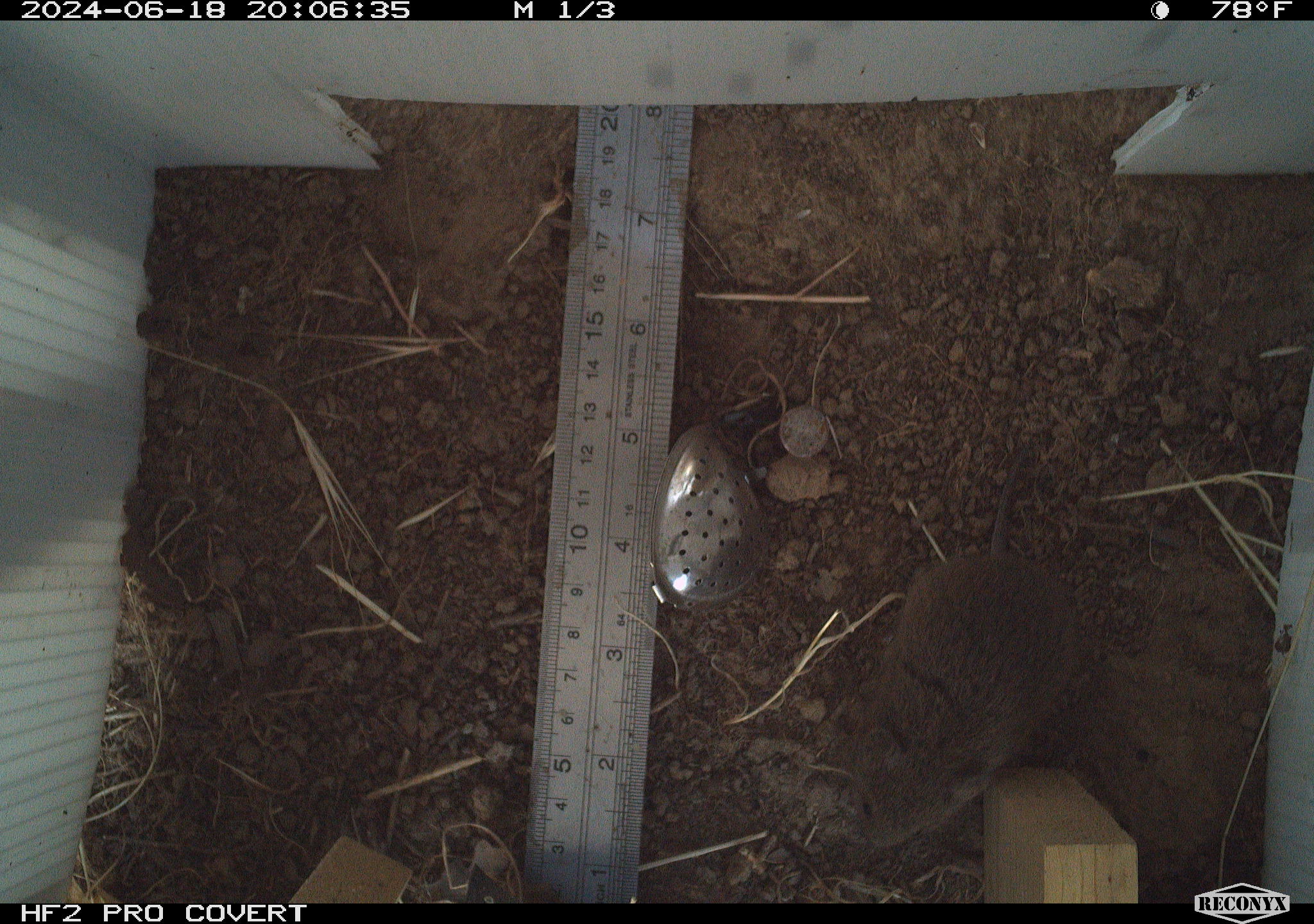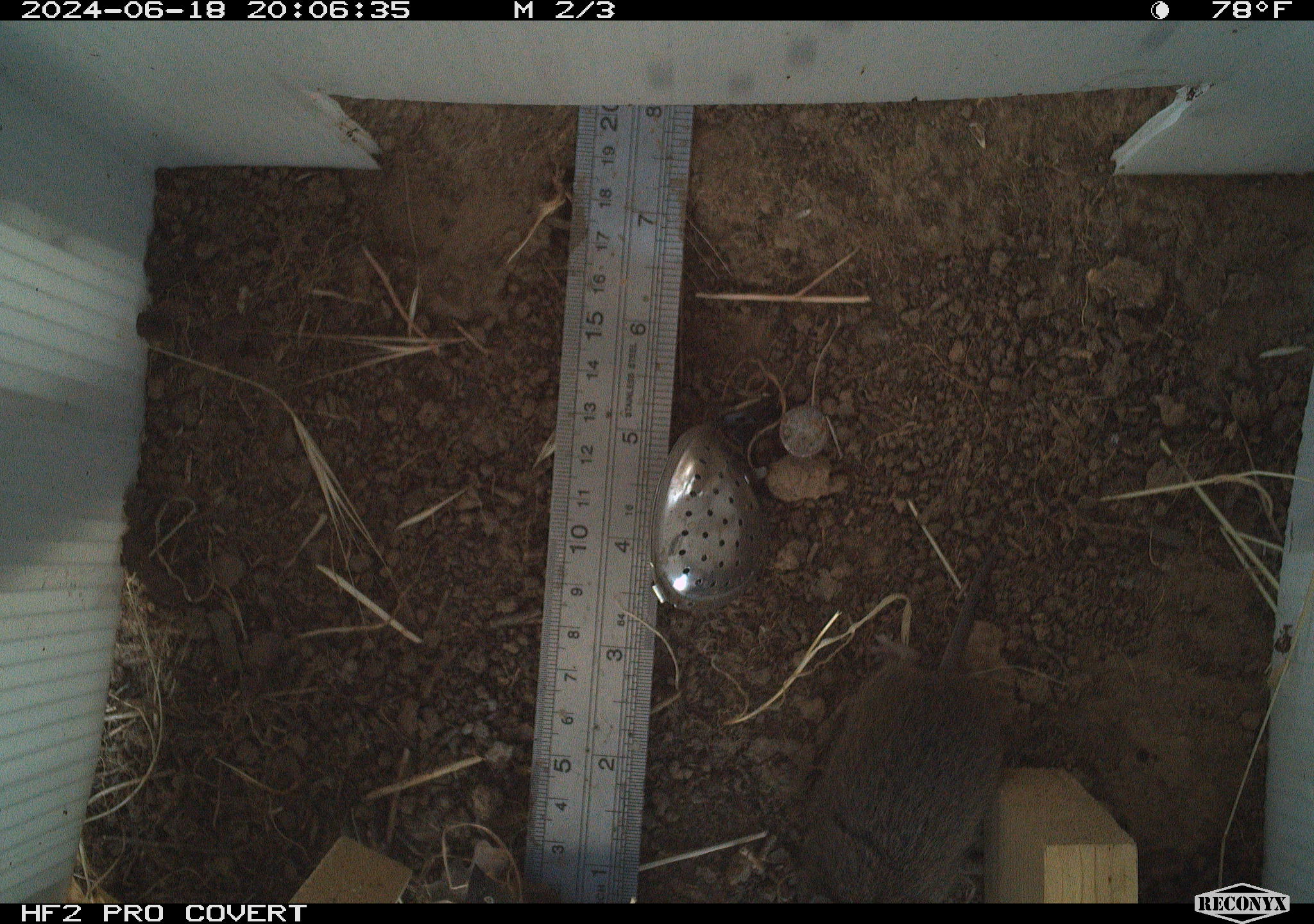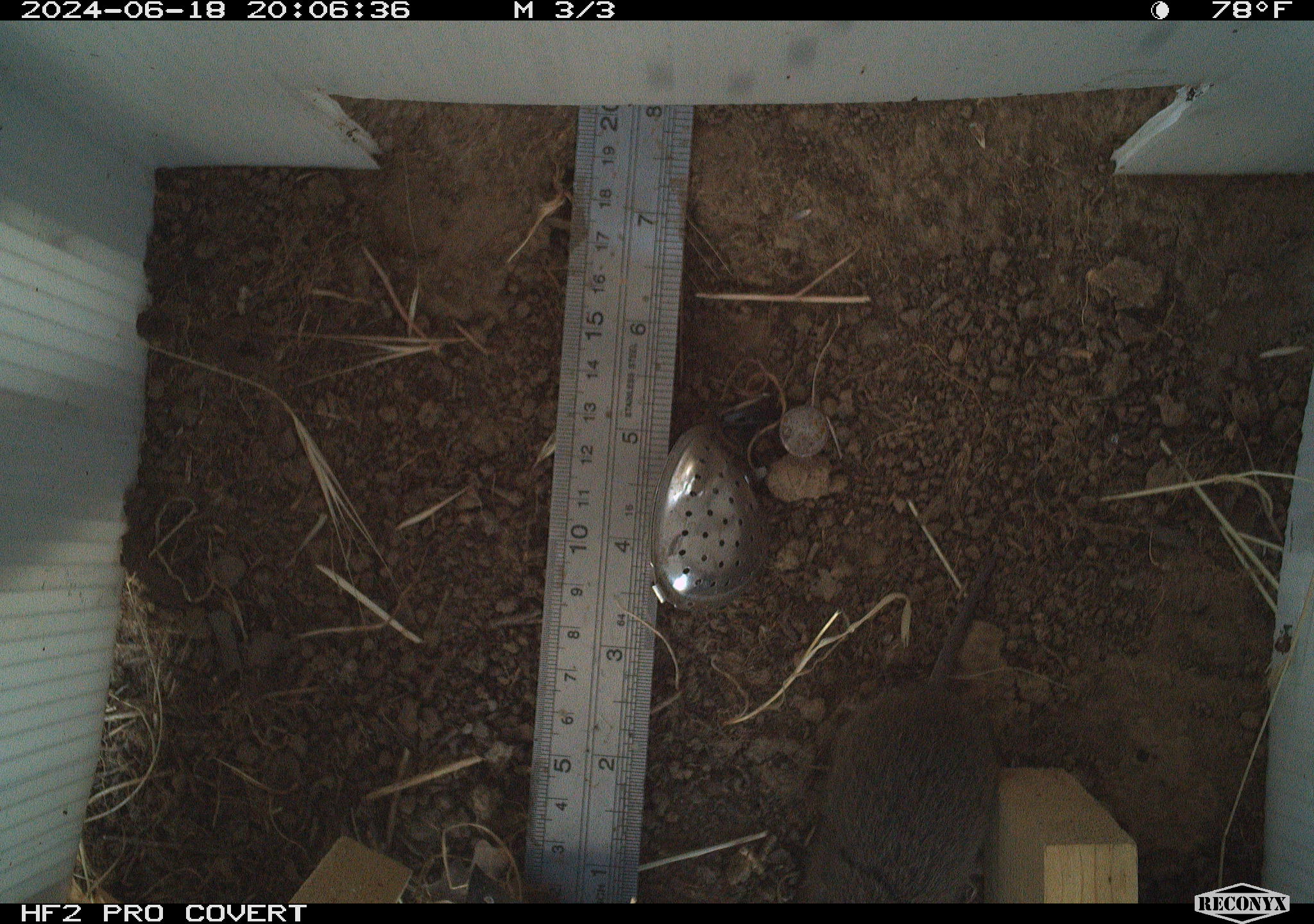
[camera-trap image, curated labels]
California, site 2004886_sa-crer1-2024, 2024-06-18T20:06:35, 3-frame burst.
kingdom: Animalia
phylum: Chordata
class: Mammalia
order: Rodentia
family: Cricetidae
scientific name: Arvicolinae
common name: voles, lemmings, and muskrats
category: arvicolinae subfamily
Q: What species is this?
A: Arvicolinae subfamily (voles, lemmings, and muskrats) (Arvicolinae).